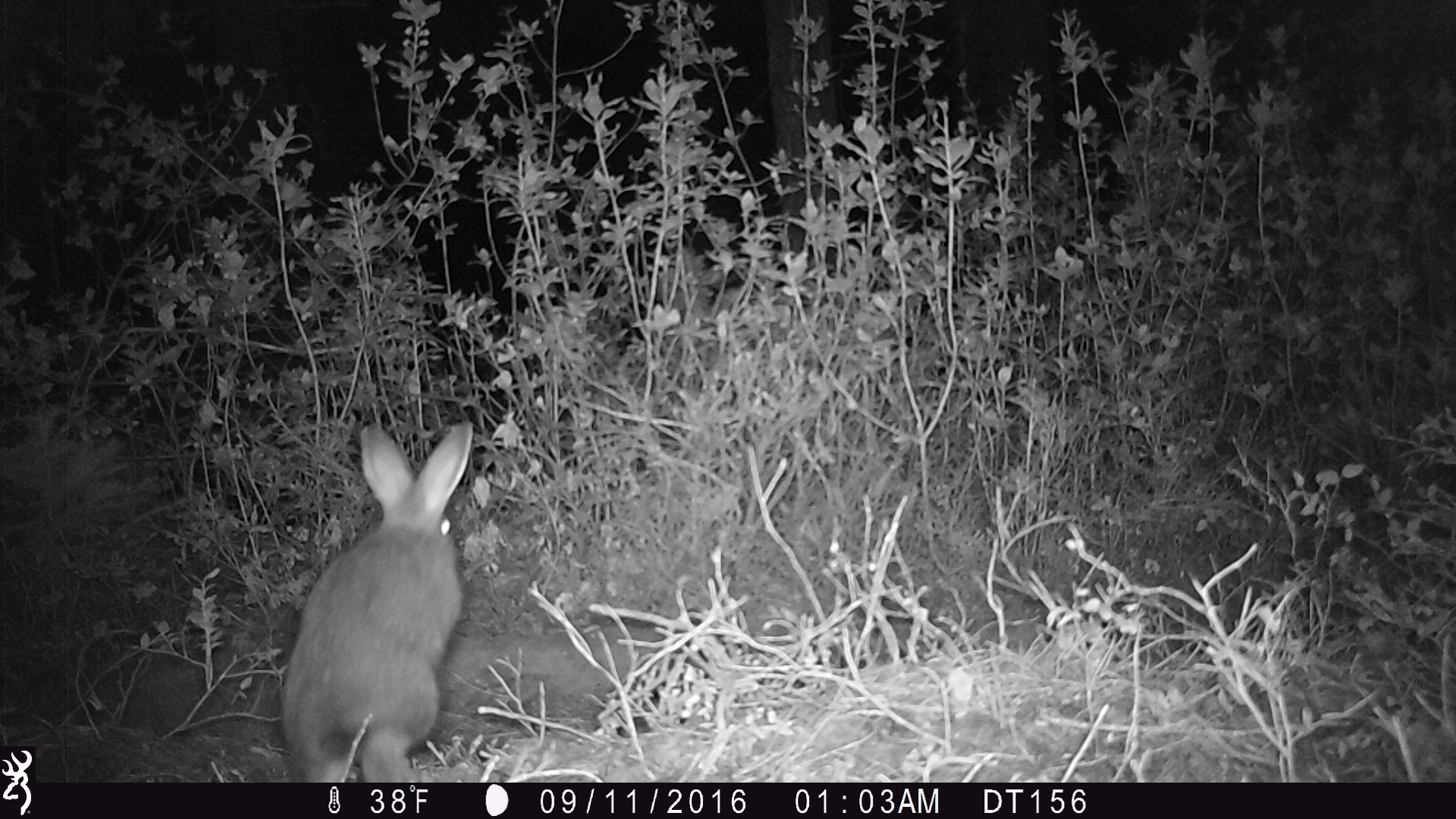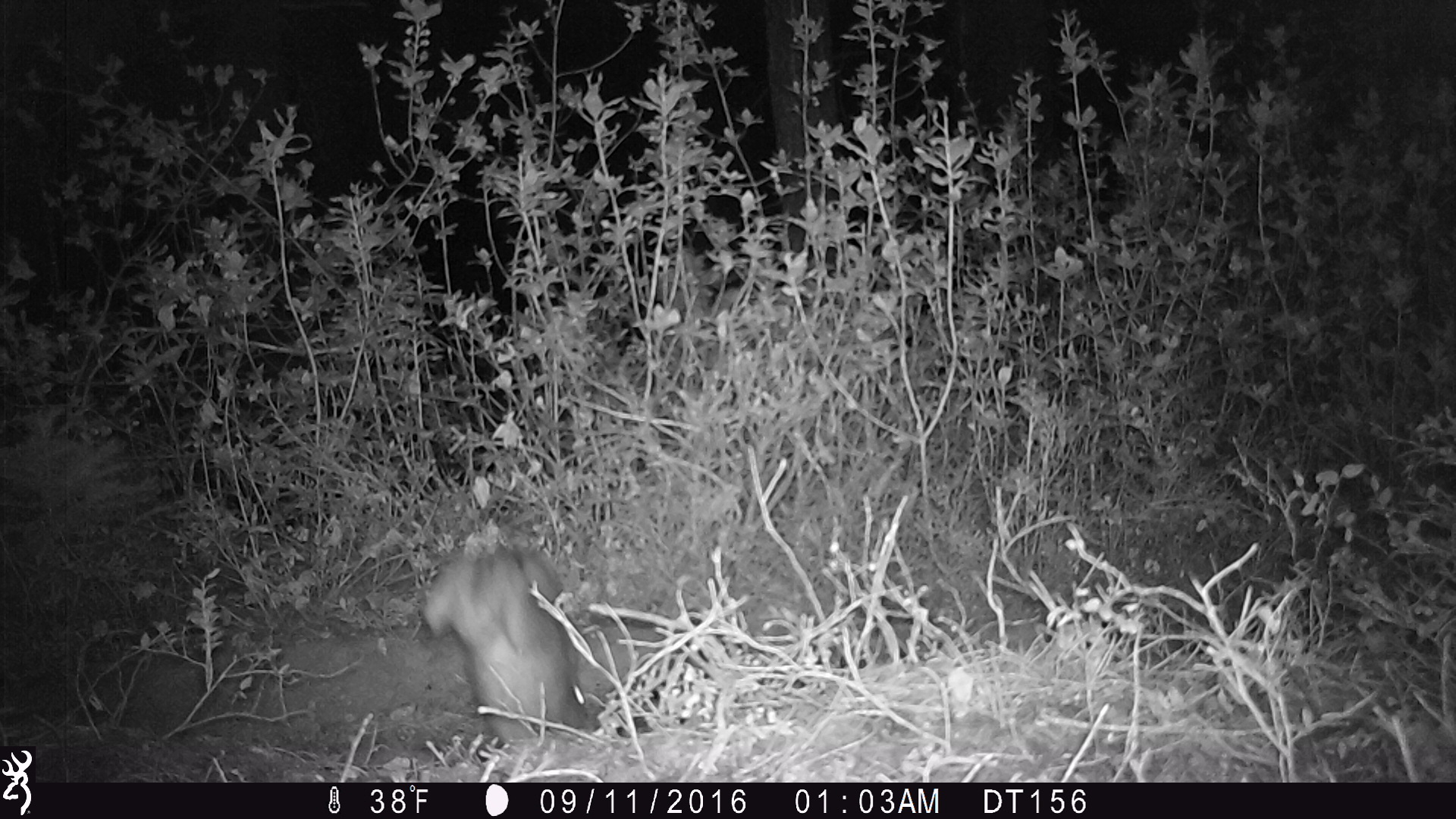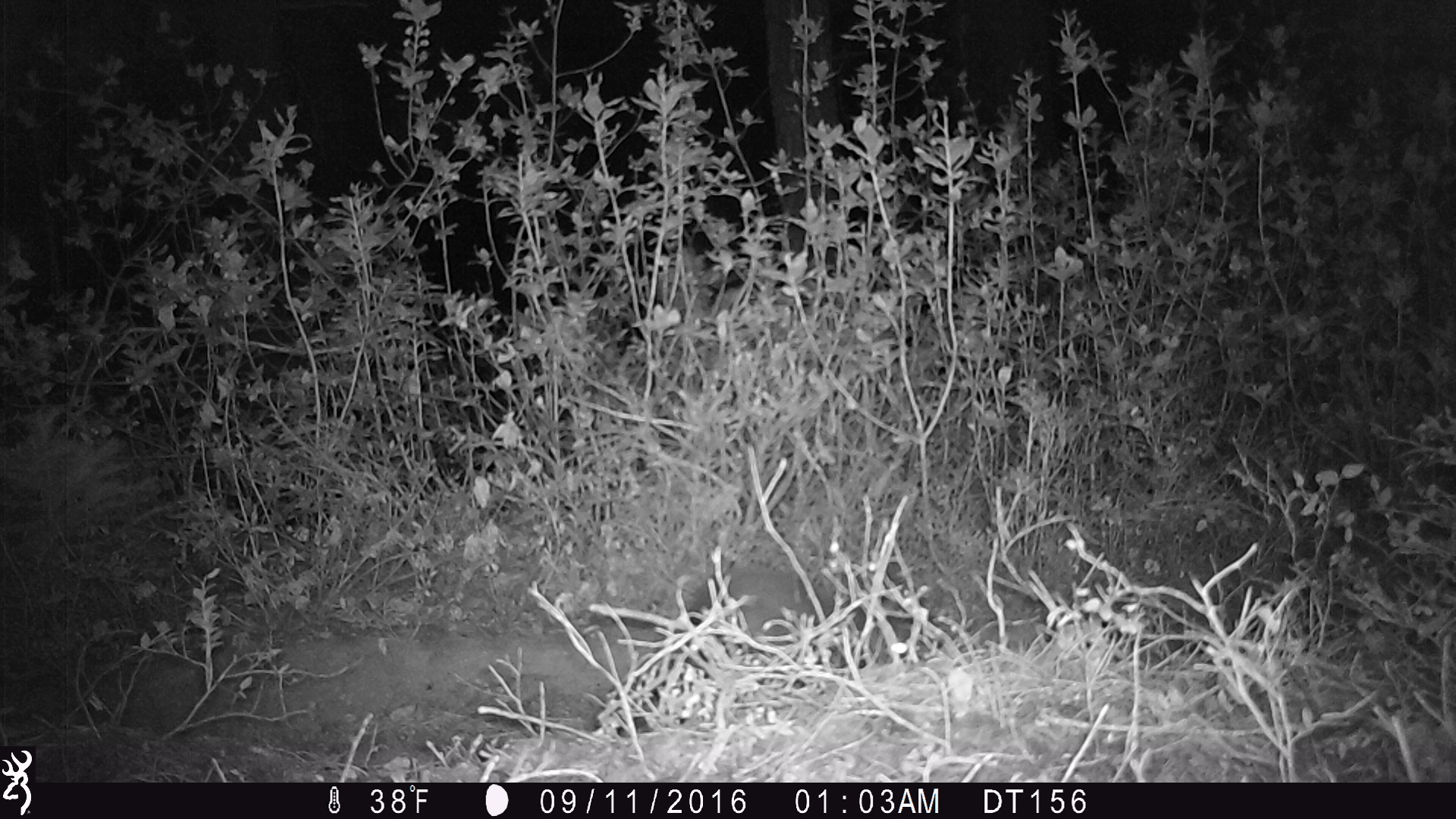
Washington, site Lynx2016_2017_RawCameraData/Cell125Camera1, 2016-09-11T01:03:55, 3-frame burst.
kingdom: Animalia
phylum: Chordata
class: Mammalia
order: Lagomorpha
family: Leporidae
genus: Lepus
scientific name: Lepus americanus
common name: snowshoe hare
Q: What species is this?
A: Lepus americanus (snowshoe hare).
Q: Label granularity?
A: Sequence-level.